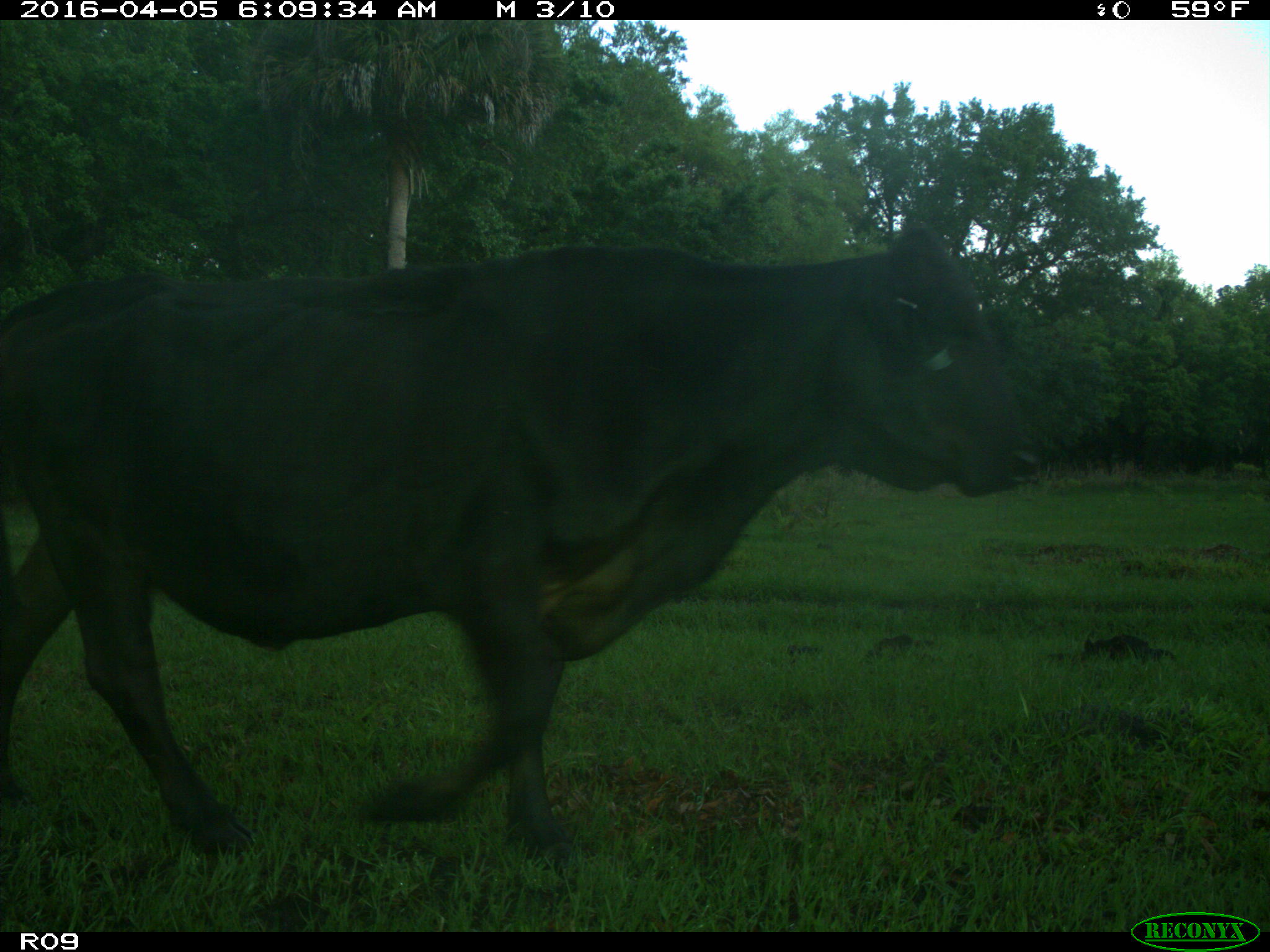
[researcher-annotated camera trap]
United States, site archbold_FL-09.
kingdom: Animalia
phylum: Chordata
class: Mammalia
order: Artiodactyla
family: Bovidae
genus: Bos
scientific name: Bos taurus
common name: domestic cow